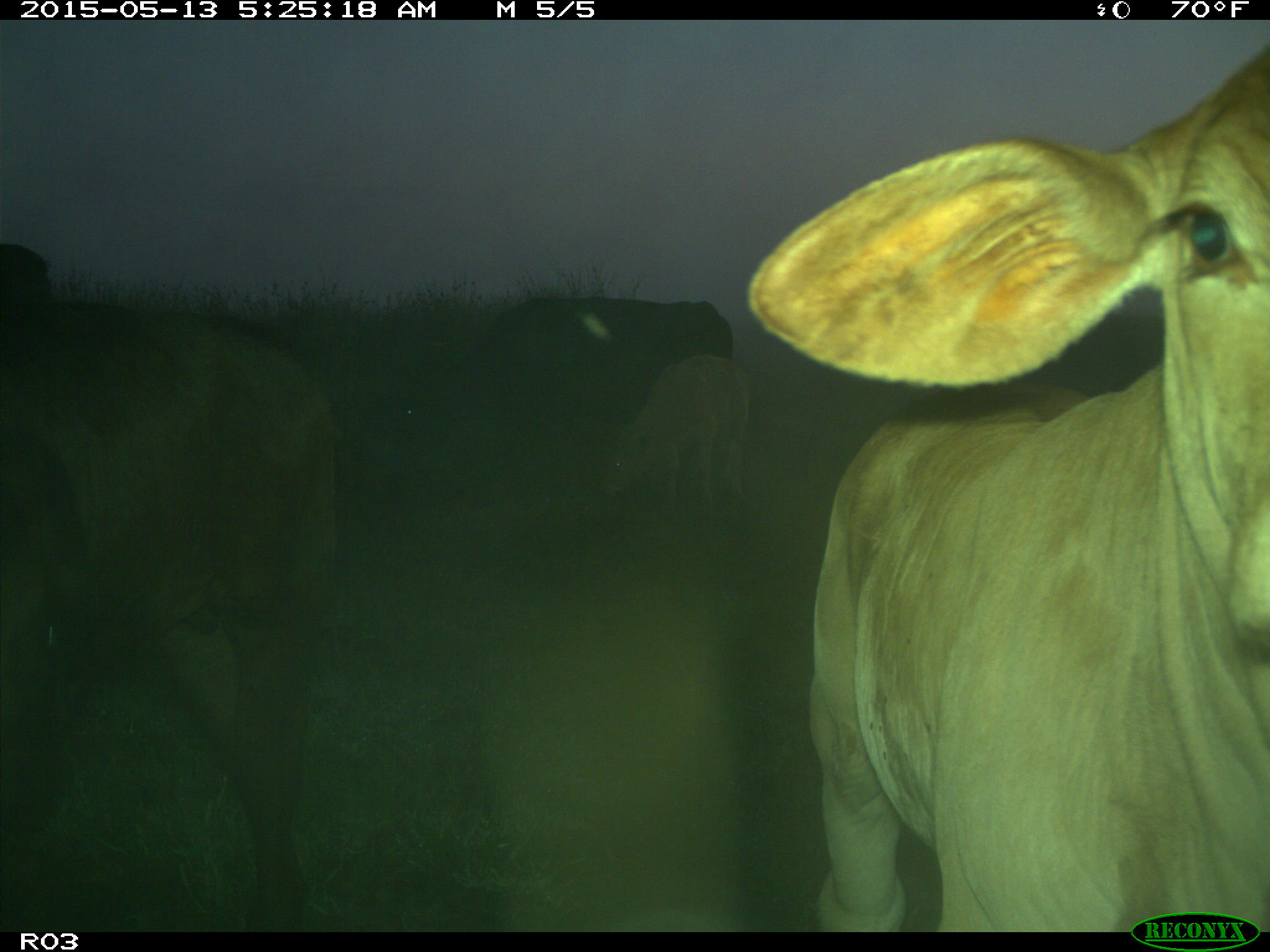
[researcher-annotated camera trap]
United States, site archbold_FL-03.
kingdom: Animalia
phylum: Chordata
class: Mammalia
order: Artiodactyla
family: Bovidae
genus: Bos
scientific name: Bos taurus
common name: domestic cow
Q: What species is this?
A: Bos taurus (domestic cow).